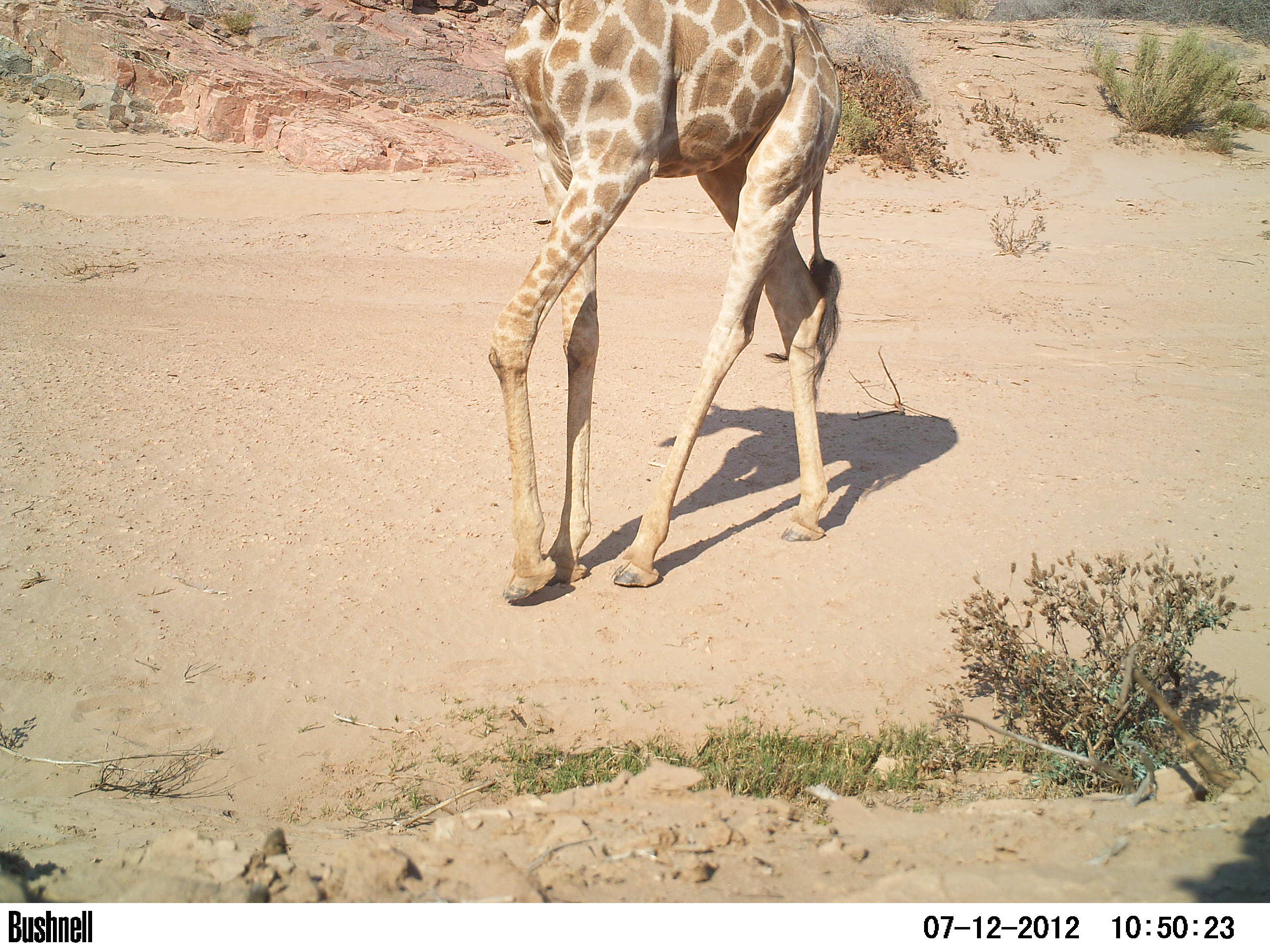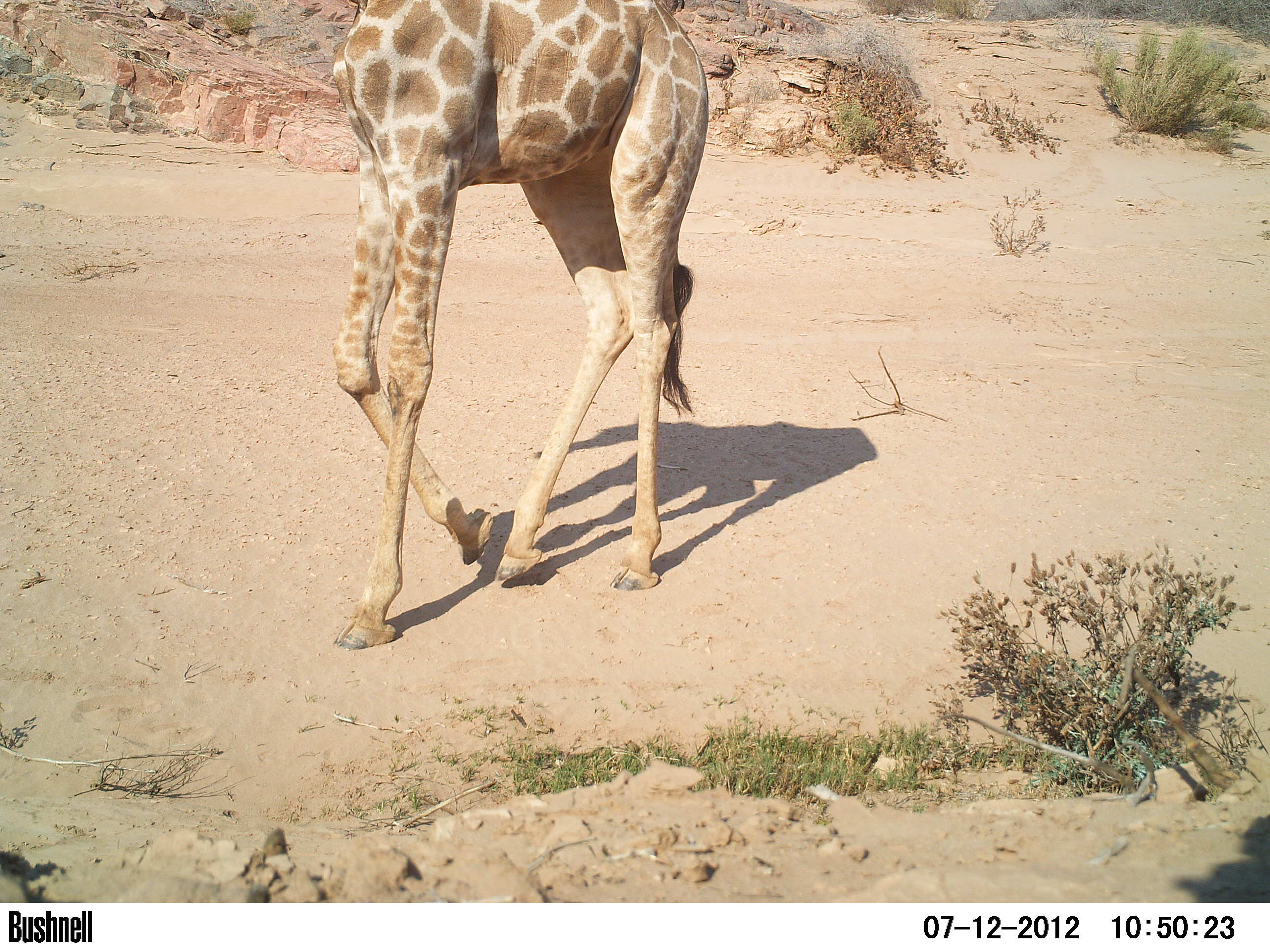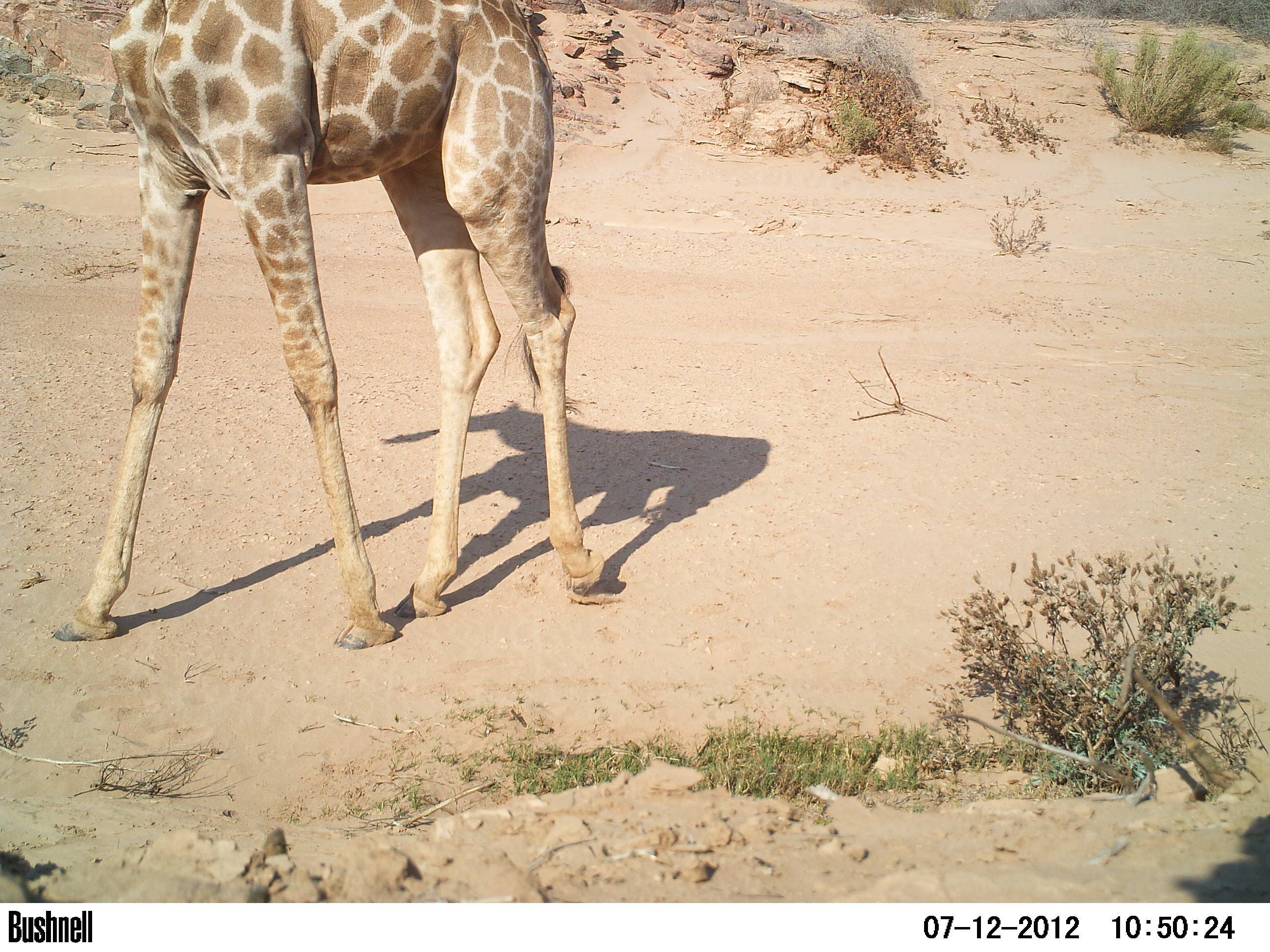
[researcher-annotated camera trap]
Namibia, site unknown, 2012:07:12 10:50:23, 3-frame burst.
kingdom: Animalia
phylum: Chordata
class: Mammalia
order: Artiodactyla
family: Giraffidae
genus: Giraffa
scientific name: Giraffa camelopardalis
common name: giraffe